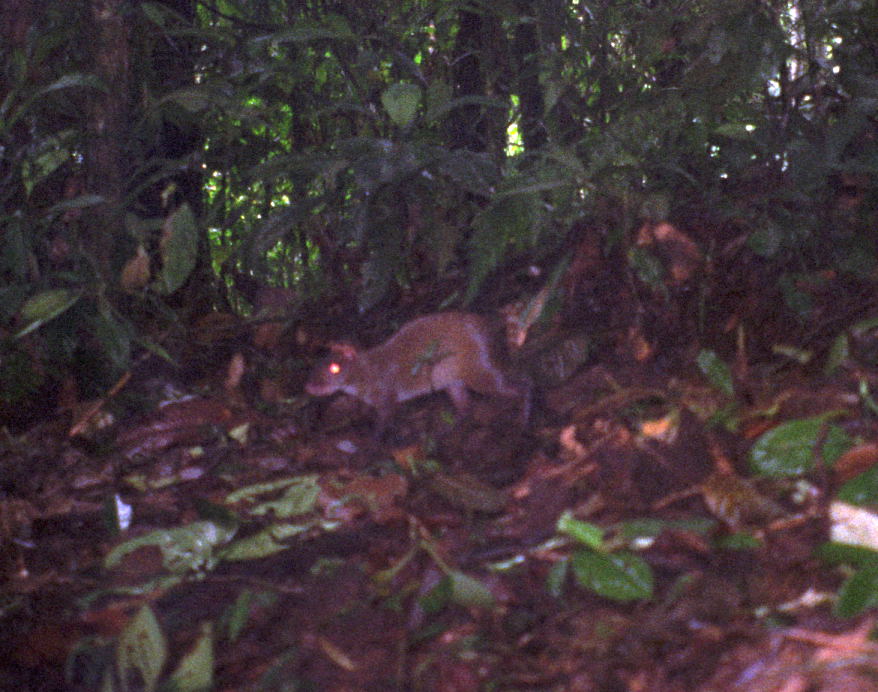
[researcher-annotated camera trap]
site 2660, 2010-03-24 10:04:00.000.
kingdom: Animalia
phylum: Chordata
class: Mammalia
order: Rodentia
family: Dasyproctidae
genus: Dasyprocta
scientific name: Dasyprocta punctata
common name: central american agouti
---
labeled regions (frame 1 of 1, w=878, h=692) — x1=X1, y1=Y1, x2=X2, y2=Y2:
dasyprocta punctata: x1=302, y1=307, x2=533, y2=471